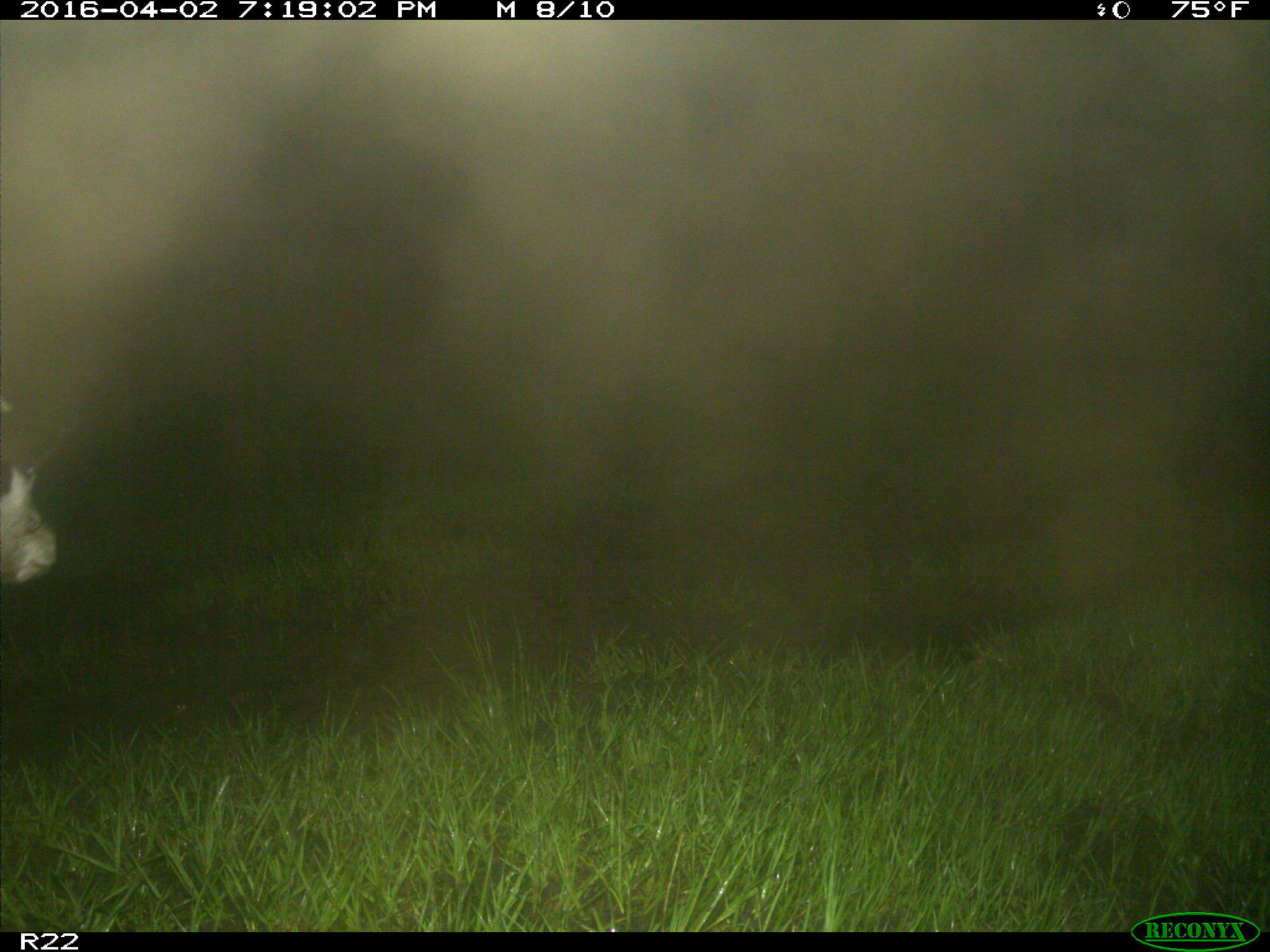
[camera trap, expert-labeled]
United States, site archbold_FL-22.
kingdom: Animalia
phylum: Chordata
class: Mammalia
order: Artiodactyla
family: Bovidae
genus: Bos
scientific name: Bos taurus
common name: domestic cow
Bos taurus (domestic cow).